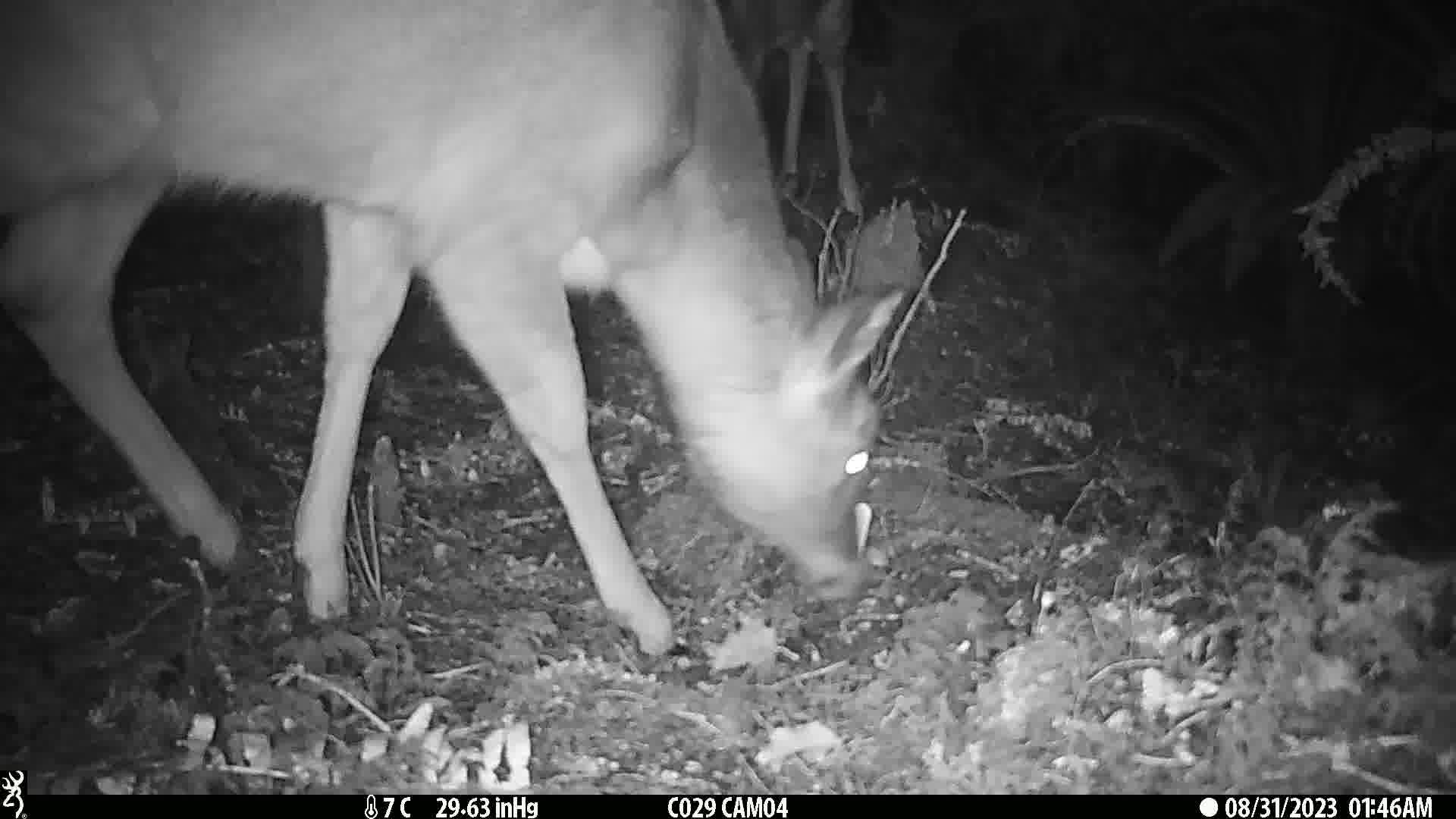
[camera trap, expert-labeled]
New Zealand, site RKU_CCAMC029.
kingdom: Animalia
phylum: Chordata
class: Mammalia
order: Artiodactyla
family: Cervidae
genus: Odocoileus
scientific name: Odocoileus virginianus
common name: white-tailed deer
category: white tailed deer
White tailed deer (white-tailed deer) (Odocoileus virginianus).